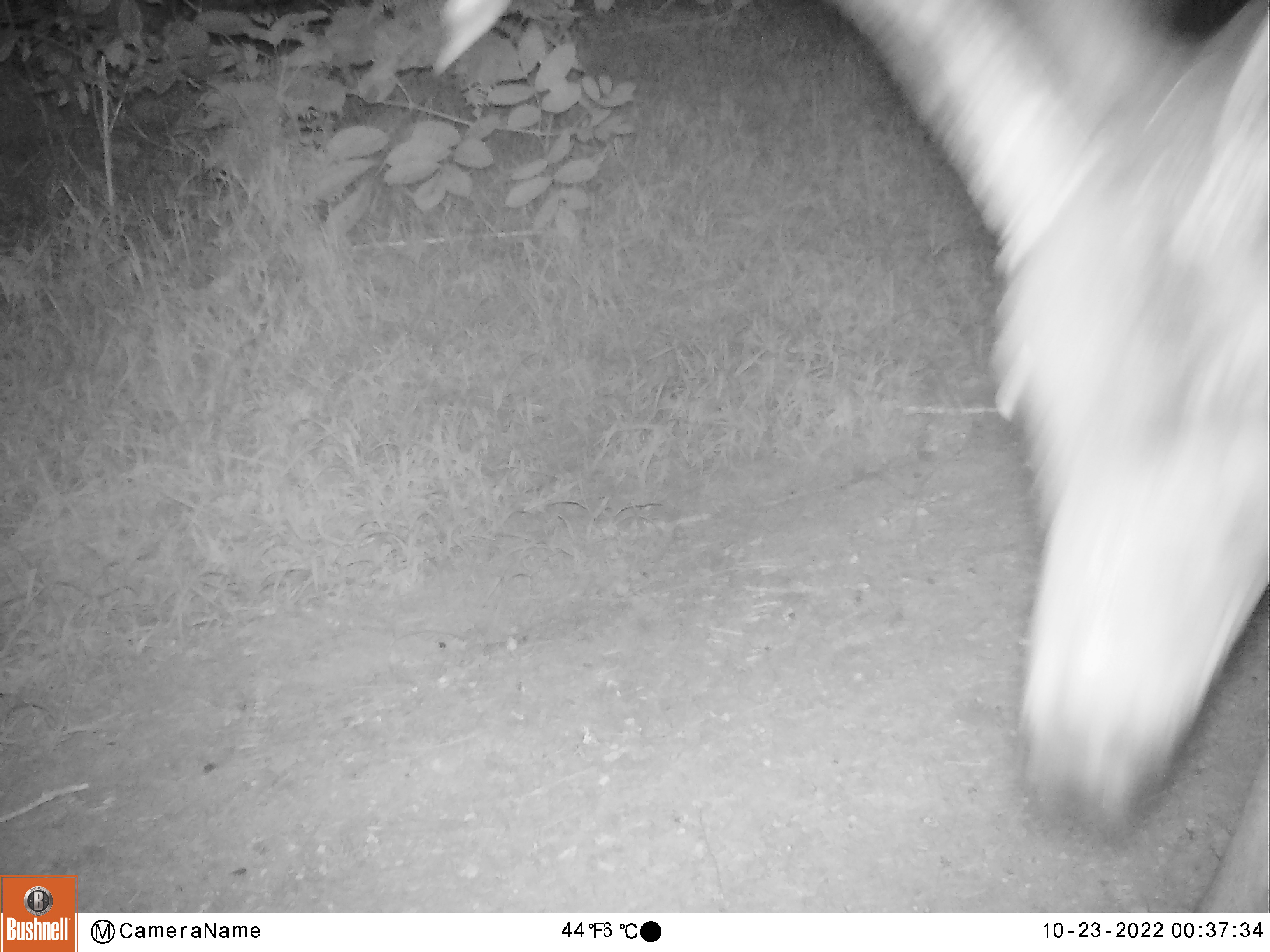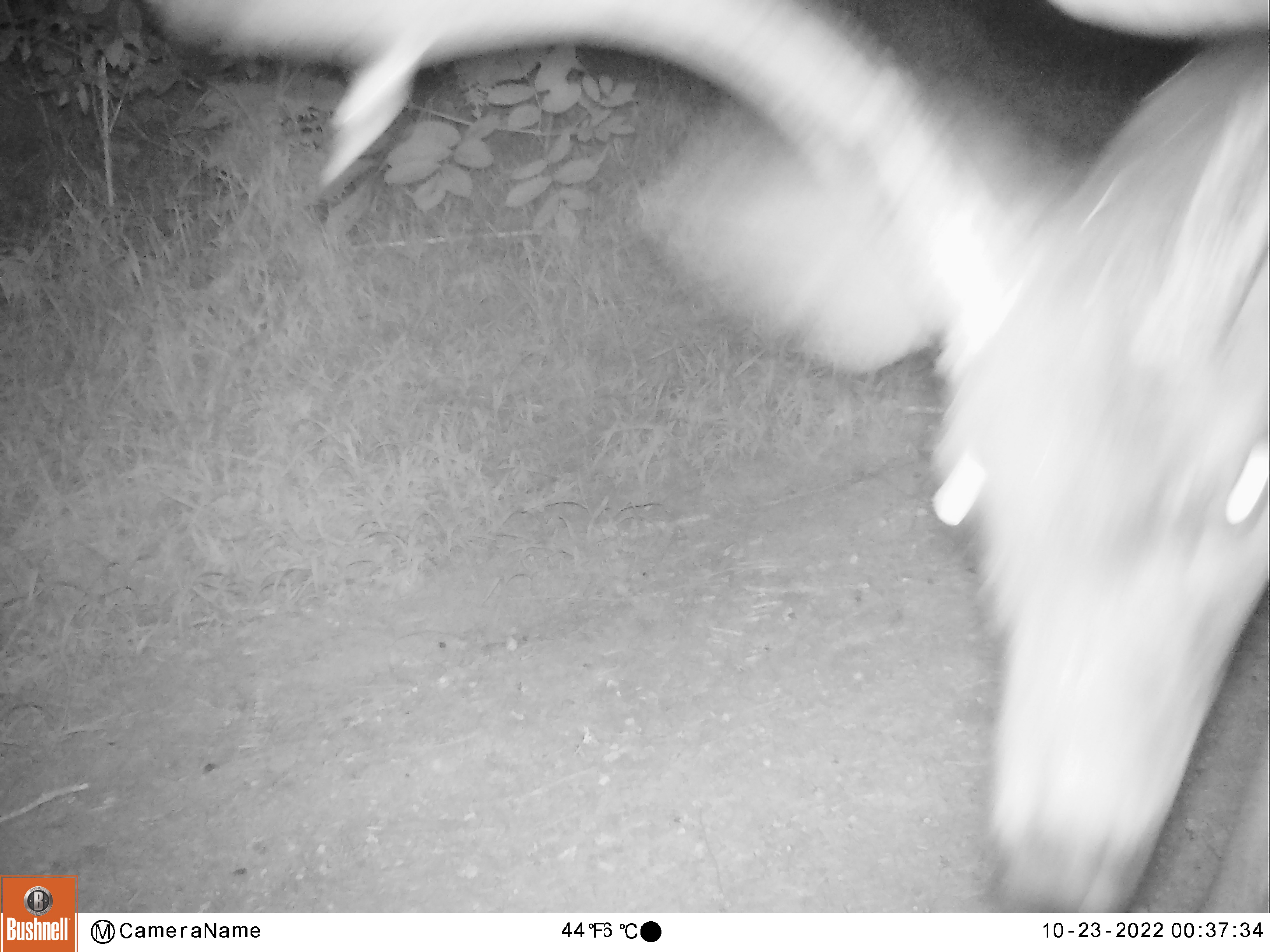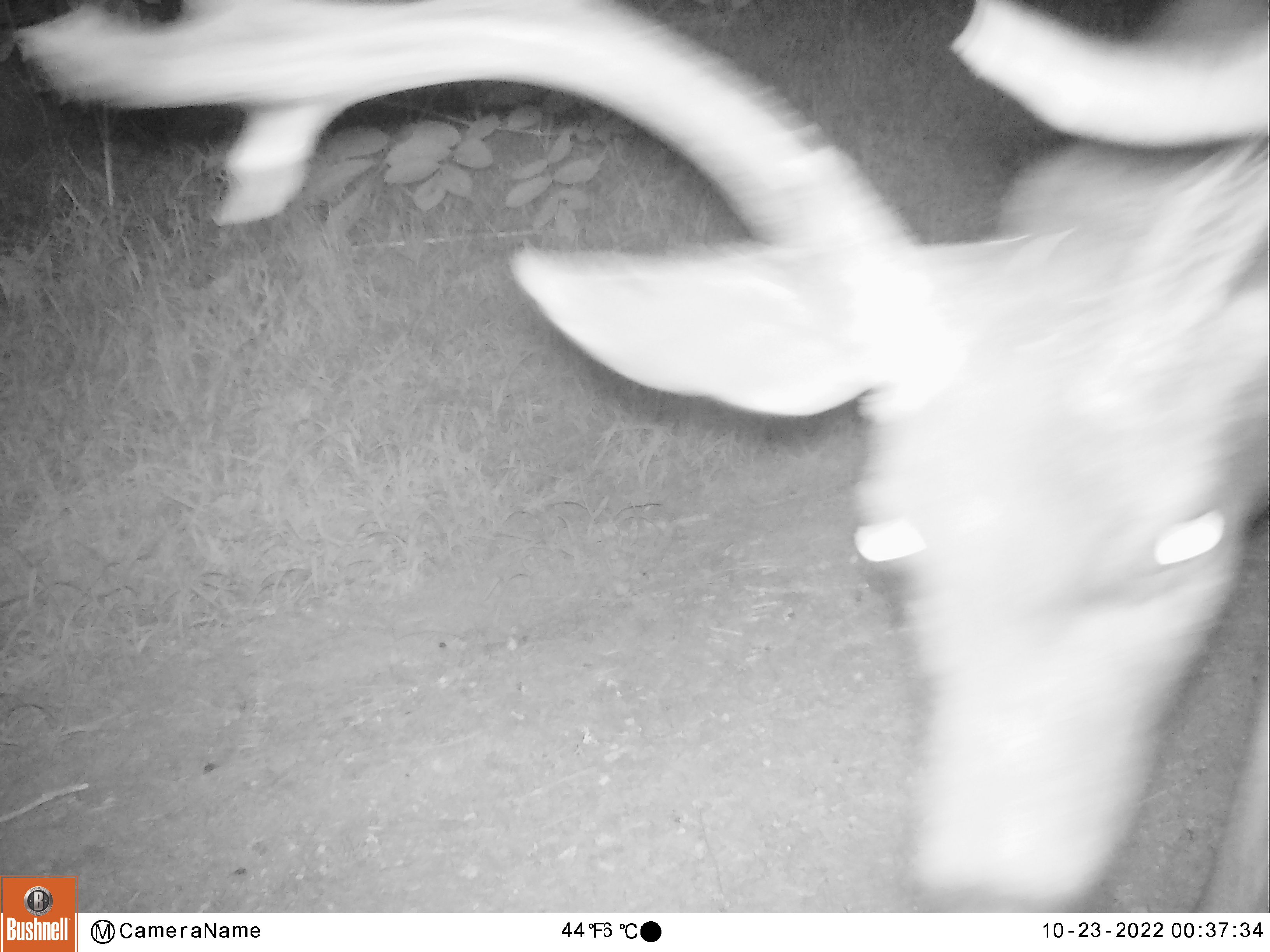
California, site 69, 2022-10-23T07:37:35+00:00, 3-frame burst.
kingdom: Animalia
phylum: Chordata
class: Mammalia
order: Artiodactyla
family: Cervidae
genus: Odocoileus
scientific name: Odocoileus hemionus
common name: mule deer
Mule deer (Odocoileus hemionus).